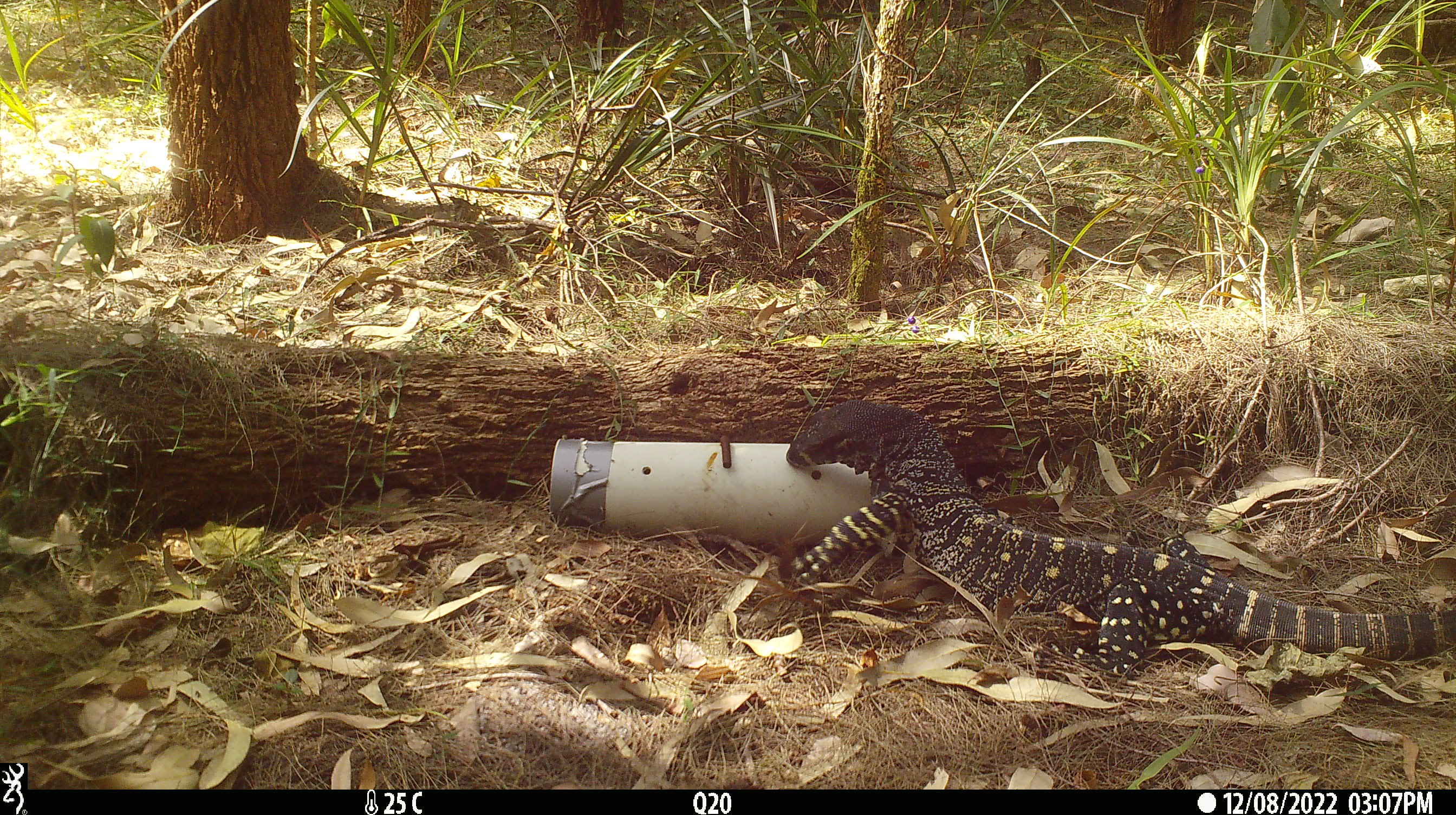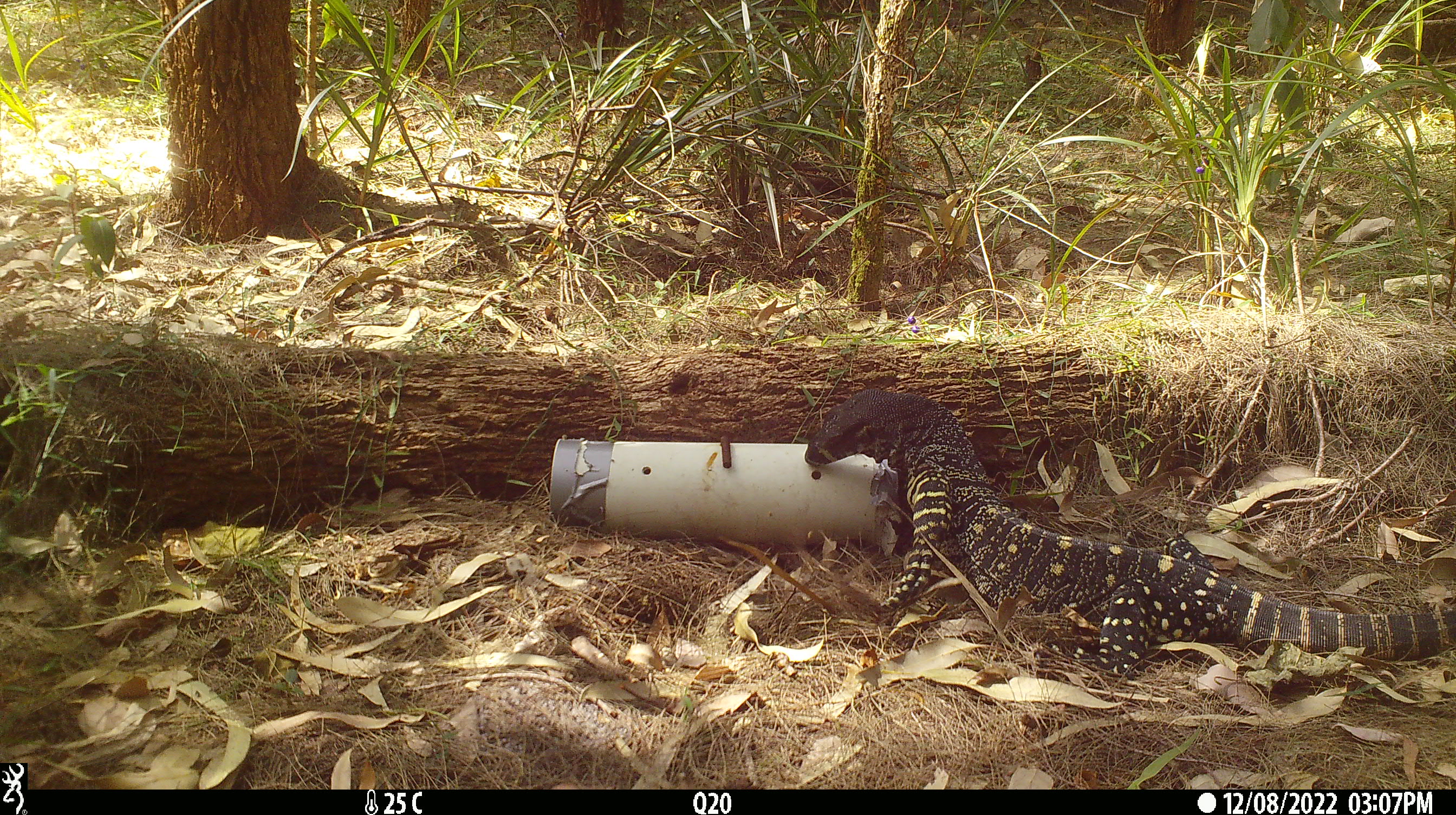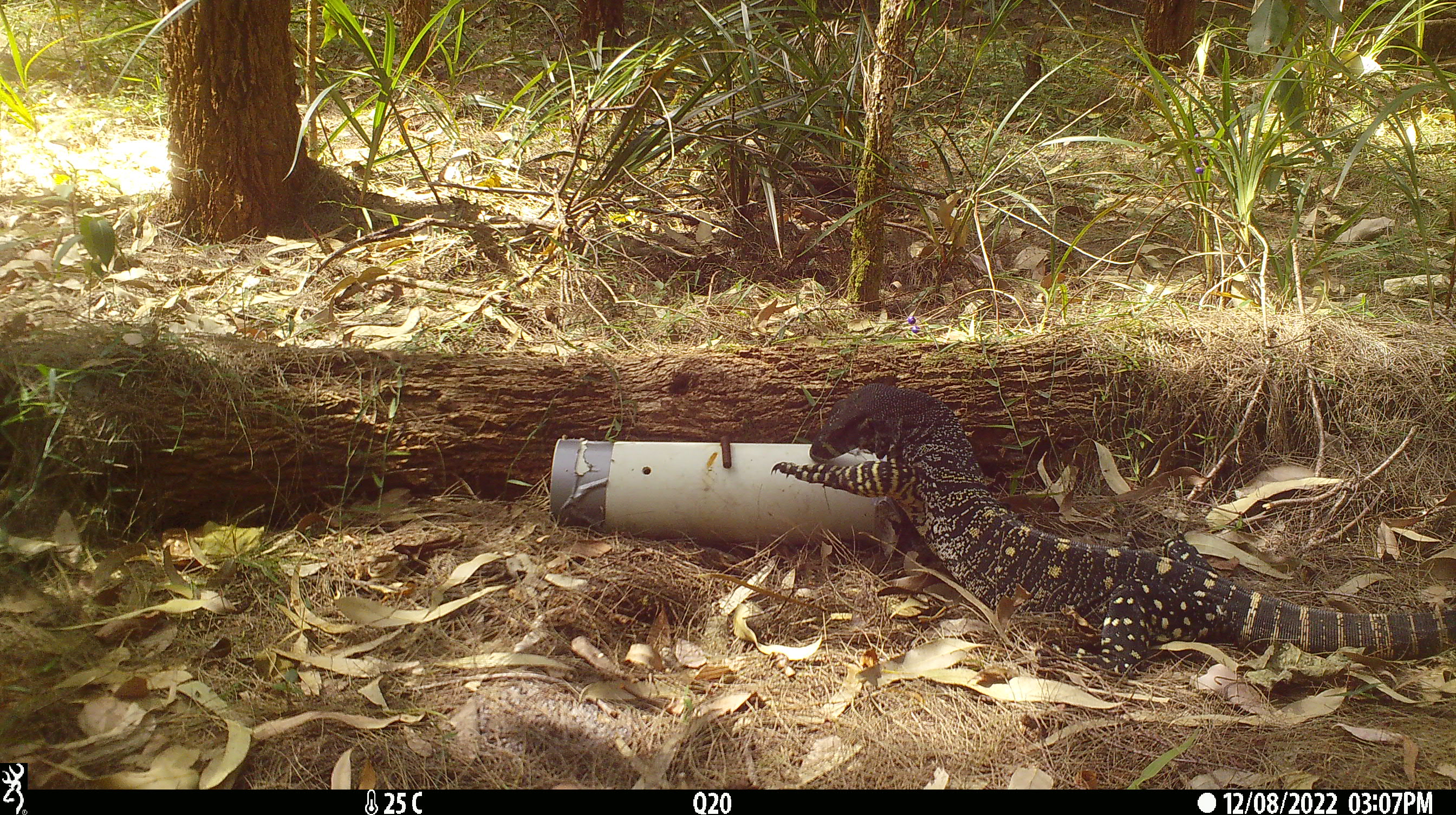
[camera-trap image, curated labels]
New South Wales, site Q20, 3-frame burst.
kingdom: Animalia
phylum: Chordata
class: Reptilia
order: Squamata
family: Varanidae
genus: Varanus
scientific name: Varanus varius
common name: lace monitor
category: goanna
Goanna (lace monitor) (Varanus varius).